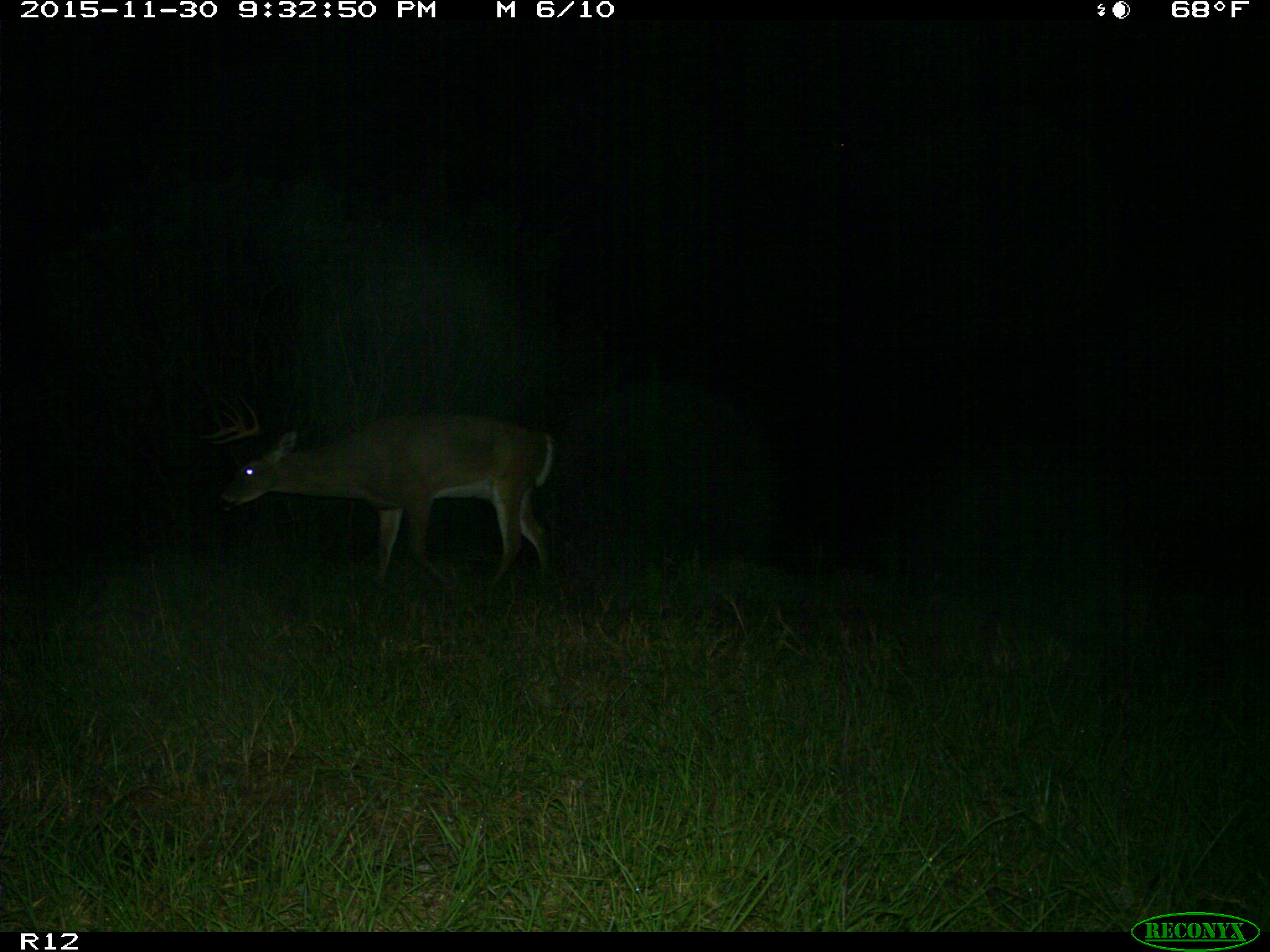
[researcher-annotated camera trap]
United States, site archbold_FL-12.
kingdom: Animalia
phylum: Chordata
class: Mammalia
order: Artiodactyla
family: Cervidae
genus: Odocoileus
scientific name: Odocoileus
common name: deer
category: unidentified deer